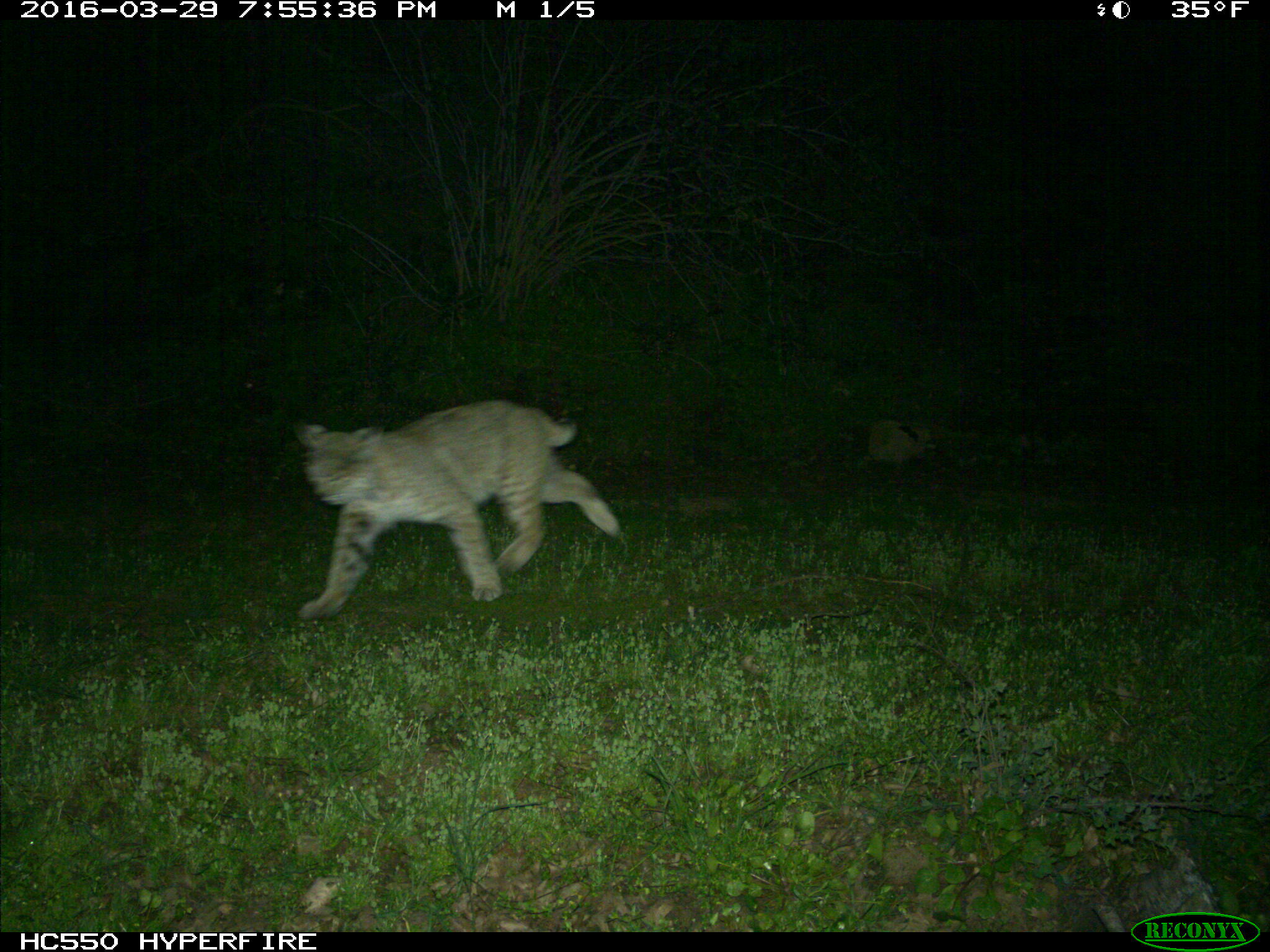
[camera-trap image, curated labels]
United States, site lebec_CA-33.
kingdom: Animalia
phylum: Chordata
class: Mammalia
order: Carnivora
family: Felidae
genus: Lynx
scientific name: Lynx rufus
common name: bobcat